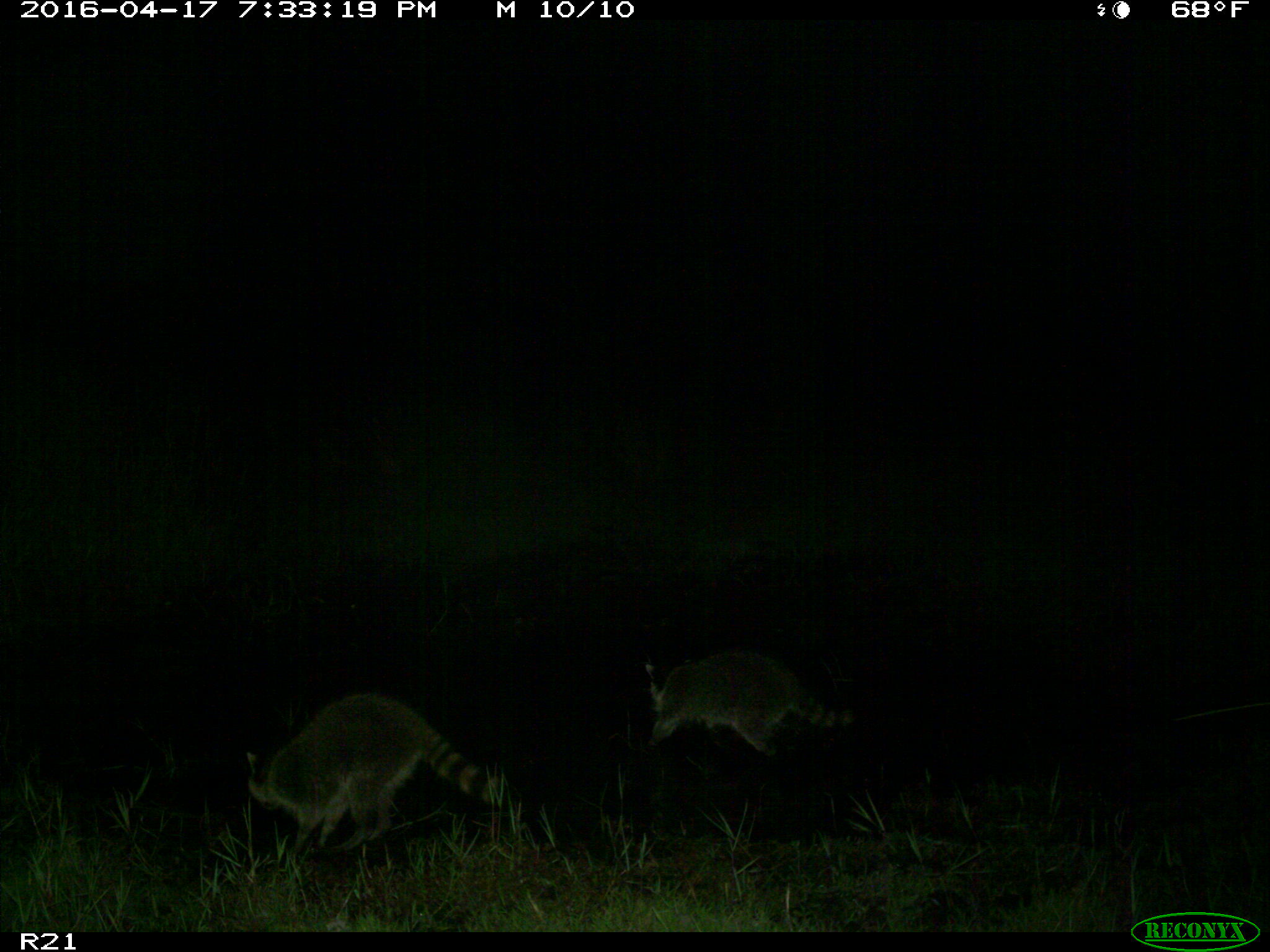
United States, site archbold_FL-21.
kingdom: Animalia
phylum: Chordata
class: Mammalia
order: Carnivora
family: Procyonidae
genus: Procyon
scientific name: Procyon lotor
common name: common raccoon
Procyon lotor (common raccoon).